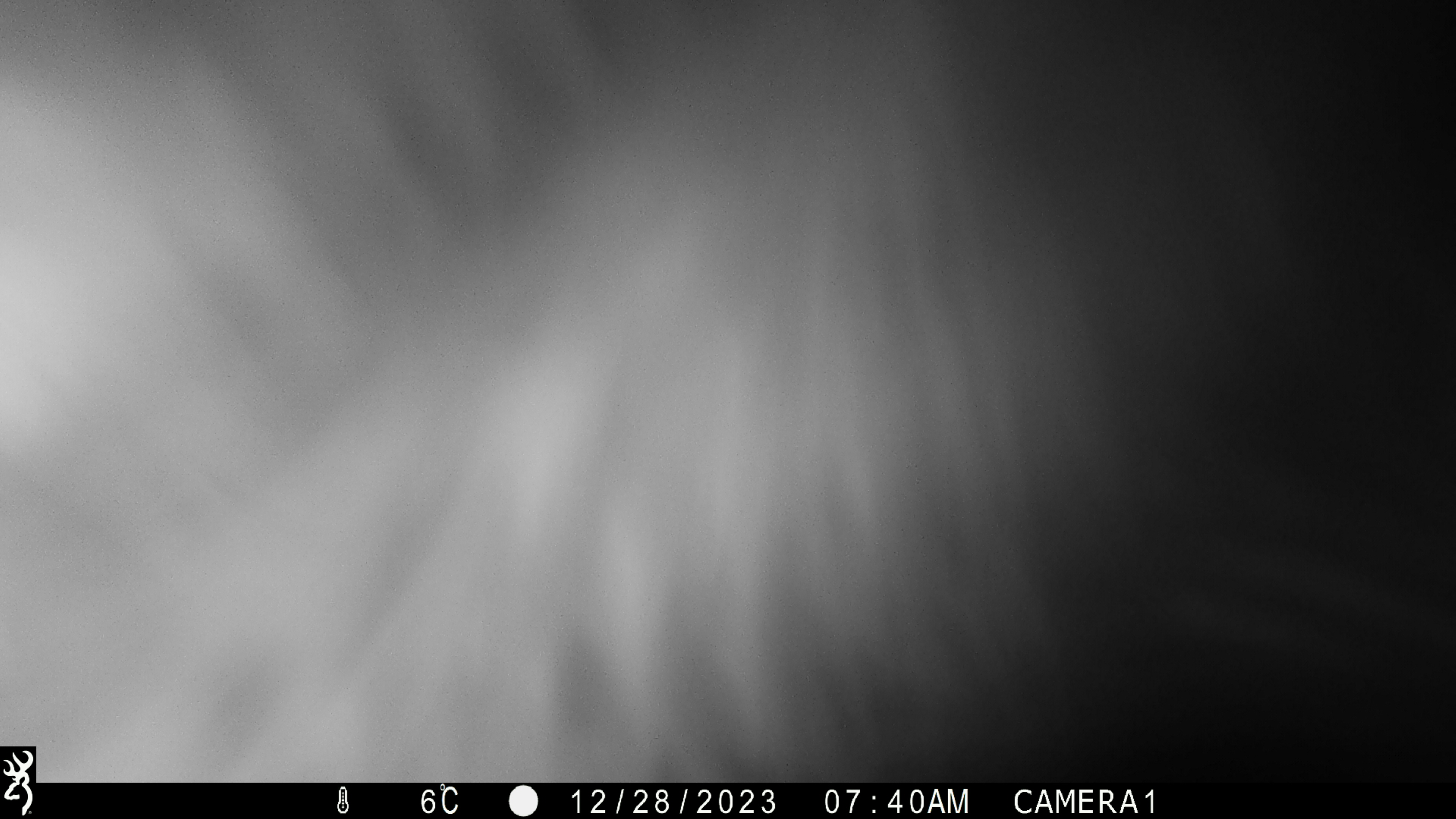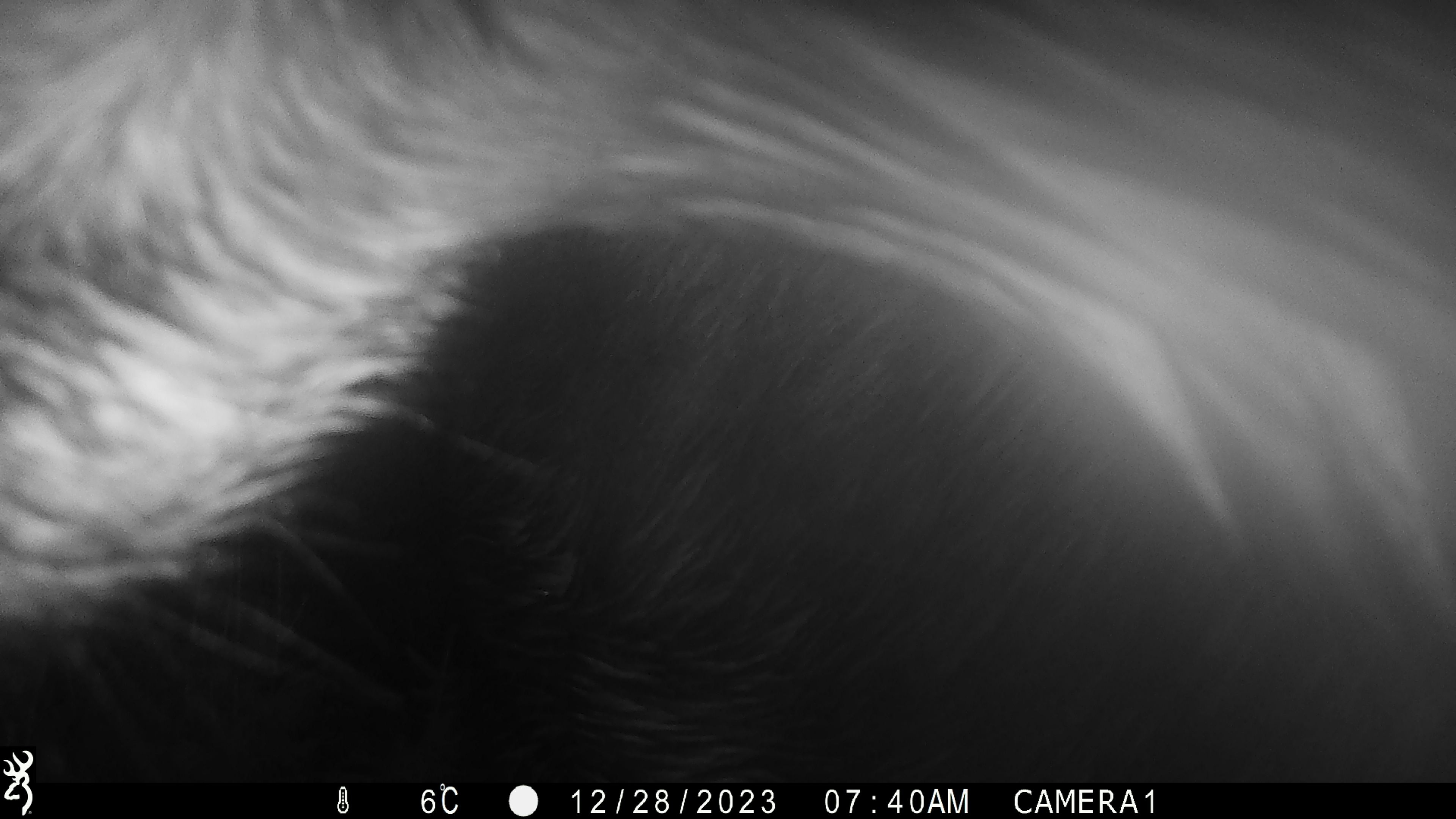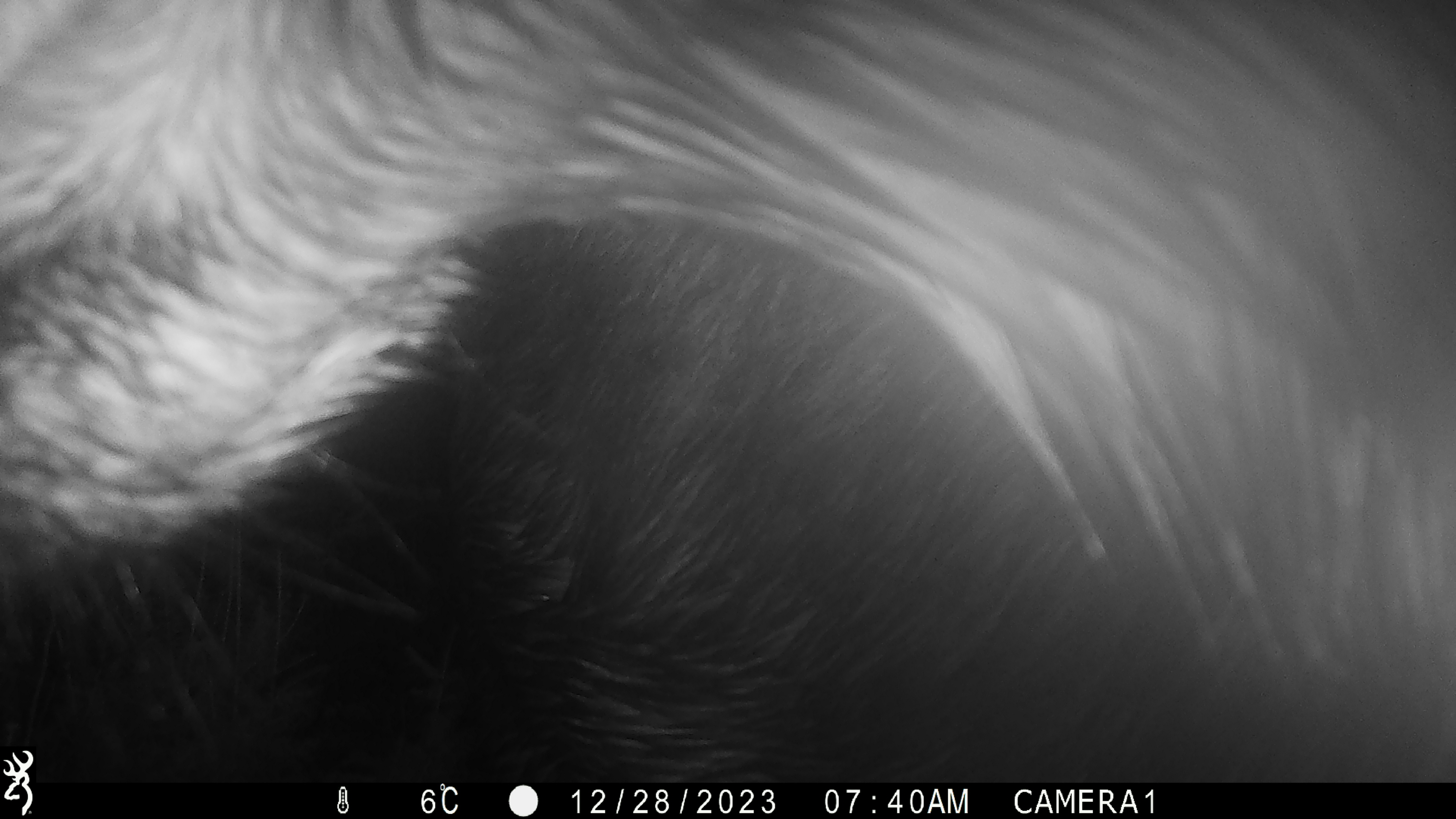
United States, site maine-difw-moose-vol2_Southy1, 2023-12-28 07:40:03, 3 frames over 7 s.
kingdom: Animalia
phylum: Chordata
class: Mammalia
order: Artiodactyla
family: Cervidae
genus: Alces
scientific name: Alces alces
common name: moose